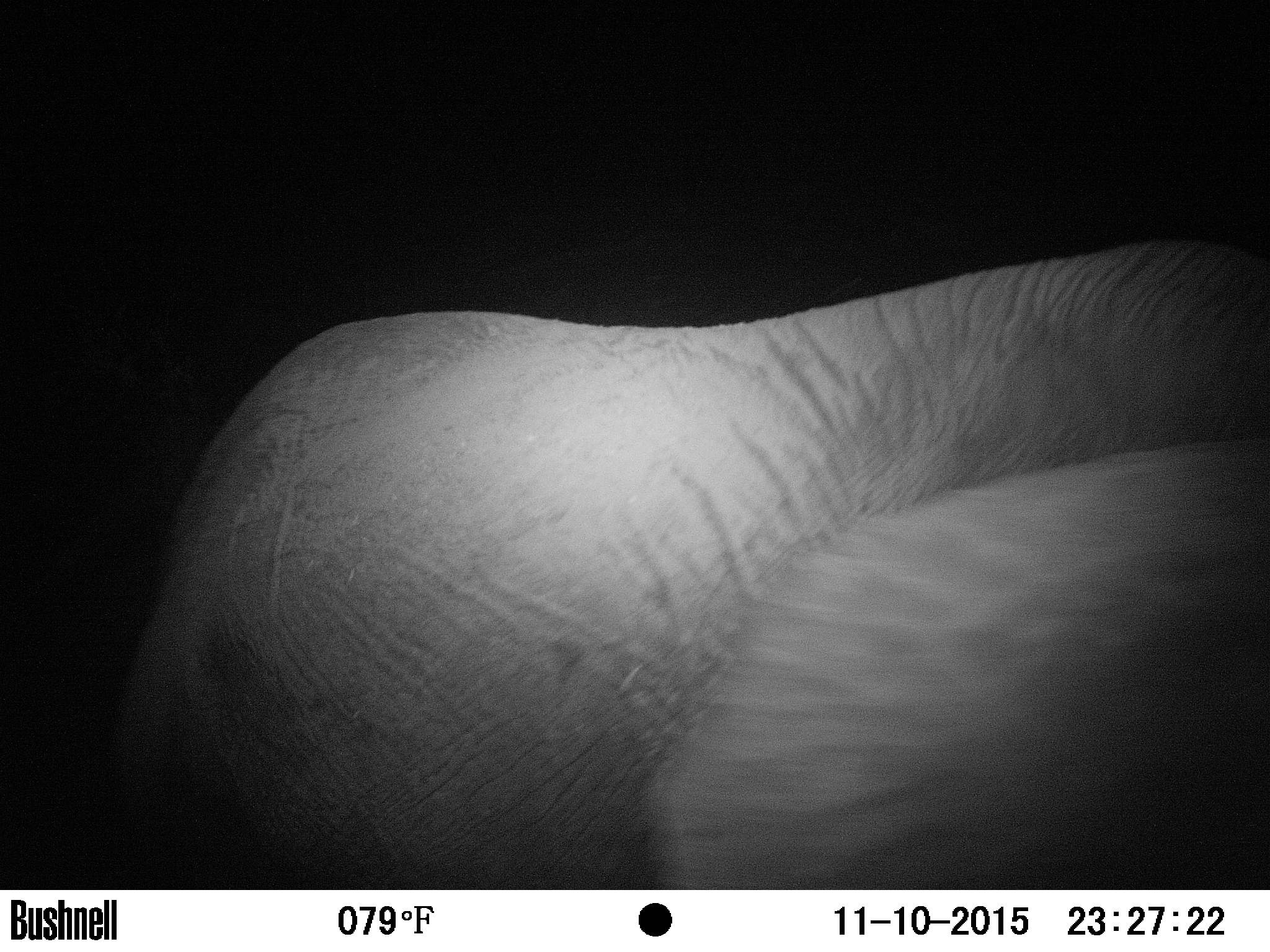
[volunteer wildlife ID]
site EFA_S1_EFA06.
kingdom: Animalia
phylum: Chordata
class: Mammalia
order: Proboscidea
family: Elephantidae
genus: Loxodonta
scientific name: Loxodonta africana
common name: african bush elephant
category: elephant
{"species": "elephant (african bush elephant) (Loxodonta africana)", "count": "1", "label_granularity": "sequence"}